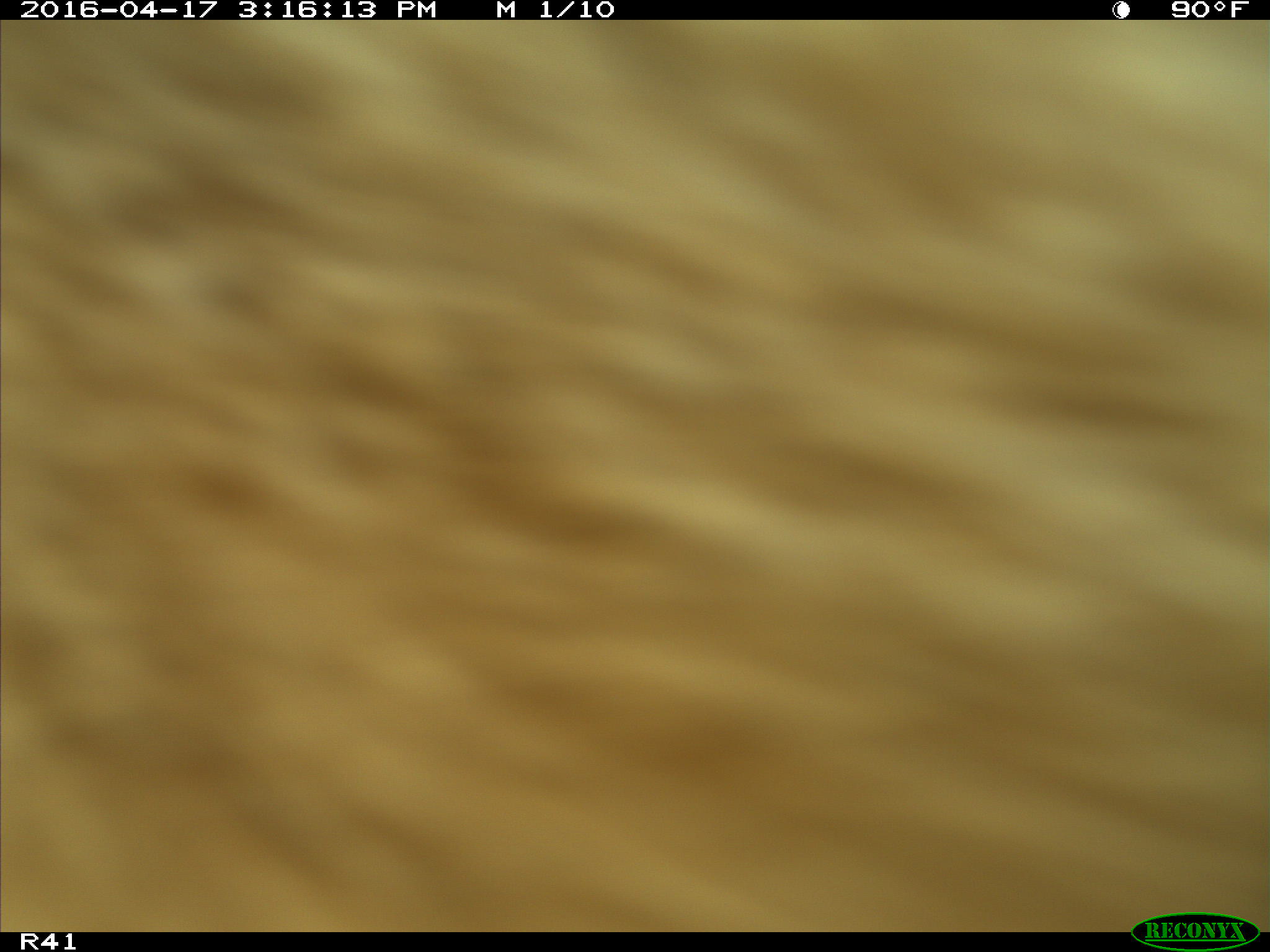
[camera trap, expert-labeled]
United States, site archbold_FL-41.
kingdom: Animalia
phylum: Chordata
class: Mammalia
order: Artiodactyla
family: Bovidae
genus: Bos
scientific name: Bos taurus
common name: domestic cow